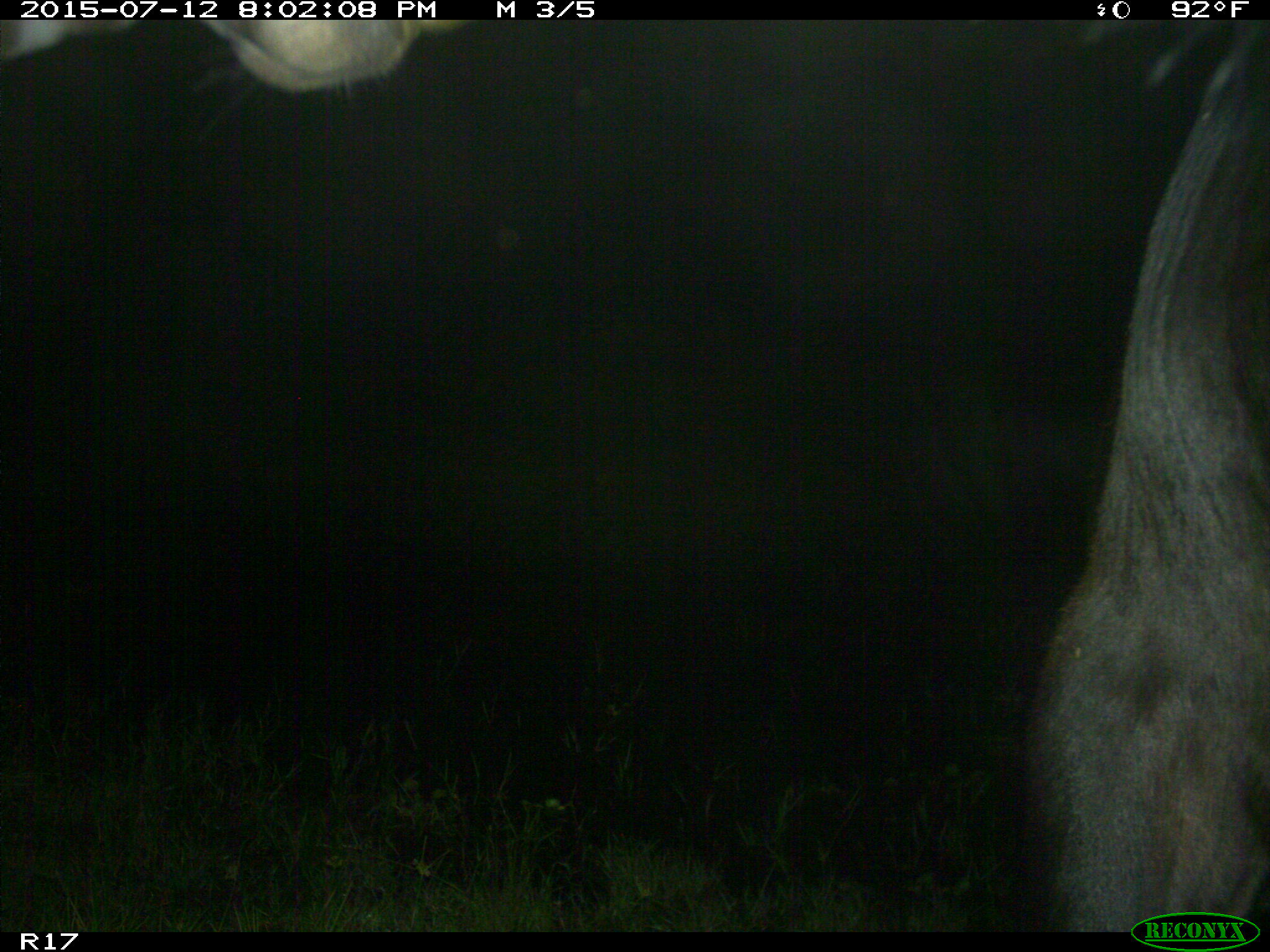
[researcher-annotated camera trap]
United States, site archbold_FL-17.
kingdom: Animalia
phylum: Chordata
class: Mammalia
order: Artiodactyla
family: Bovidae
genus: Bos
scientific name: Bos taurus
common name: domestic cow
Bos taurus (domestic cow).